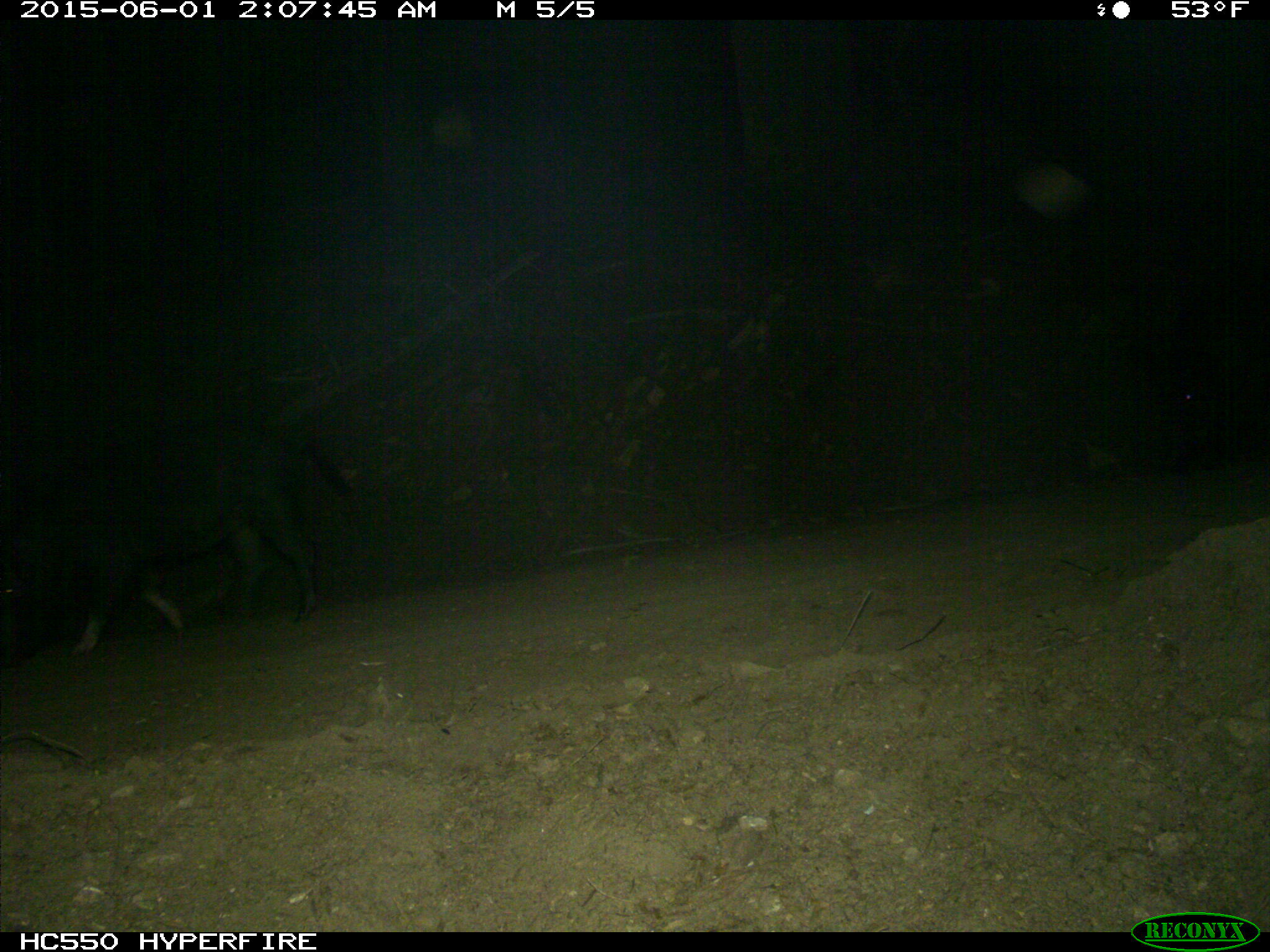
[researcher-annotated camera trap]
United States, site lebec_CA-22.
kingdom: Animalia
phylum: Chordata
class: Mammalia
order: Artiodactyla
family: Suidae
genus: Sus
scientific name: Sus scrofa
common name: wild boar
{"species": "Sus scrofa (wild boar)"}